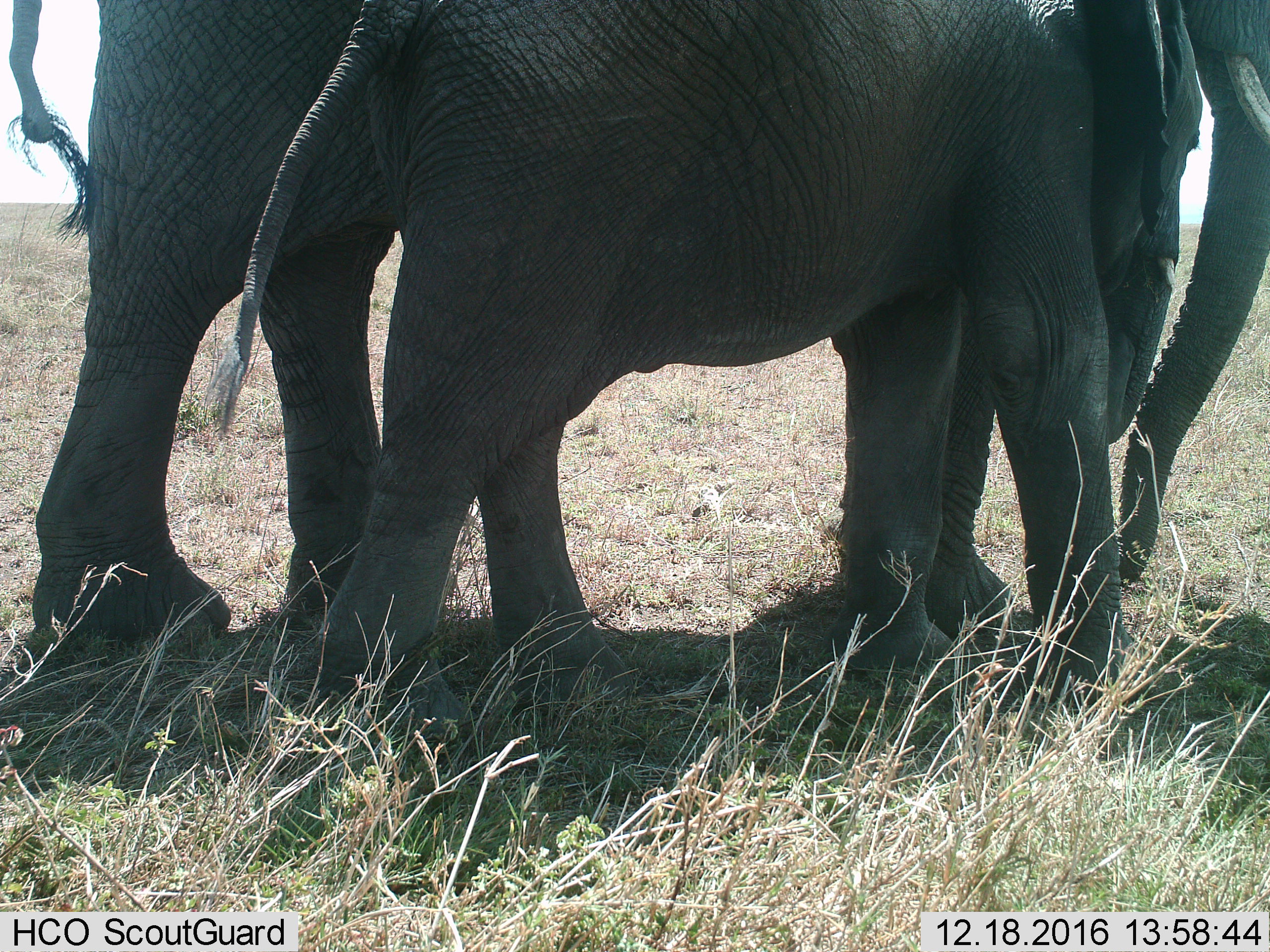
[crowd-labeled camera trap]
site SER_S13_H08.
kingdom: Animalia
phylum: Chordata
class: Mammalia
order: Proboscidea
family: Elephantidae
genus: Loxodonta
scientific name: Loxodonta africana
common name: african bush elephant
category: elephant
Elephant (african bush elephant) (Loxodonta africana), count 2. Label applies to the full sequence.